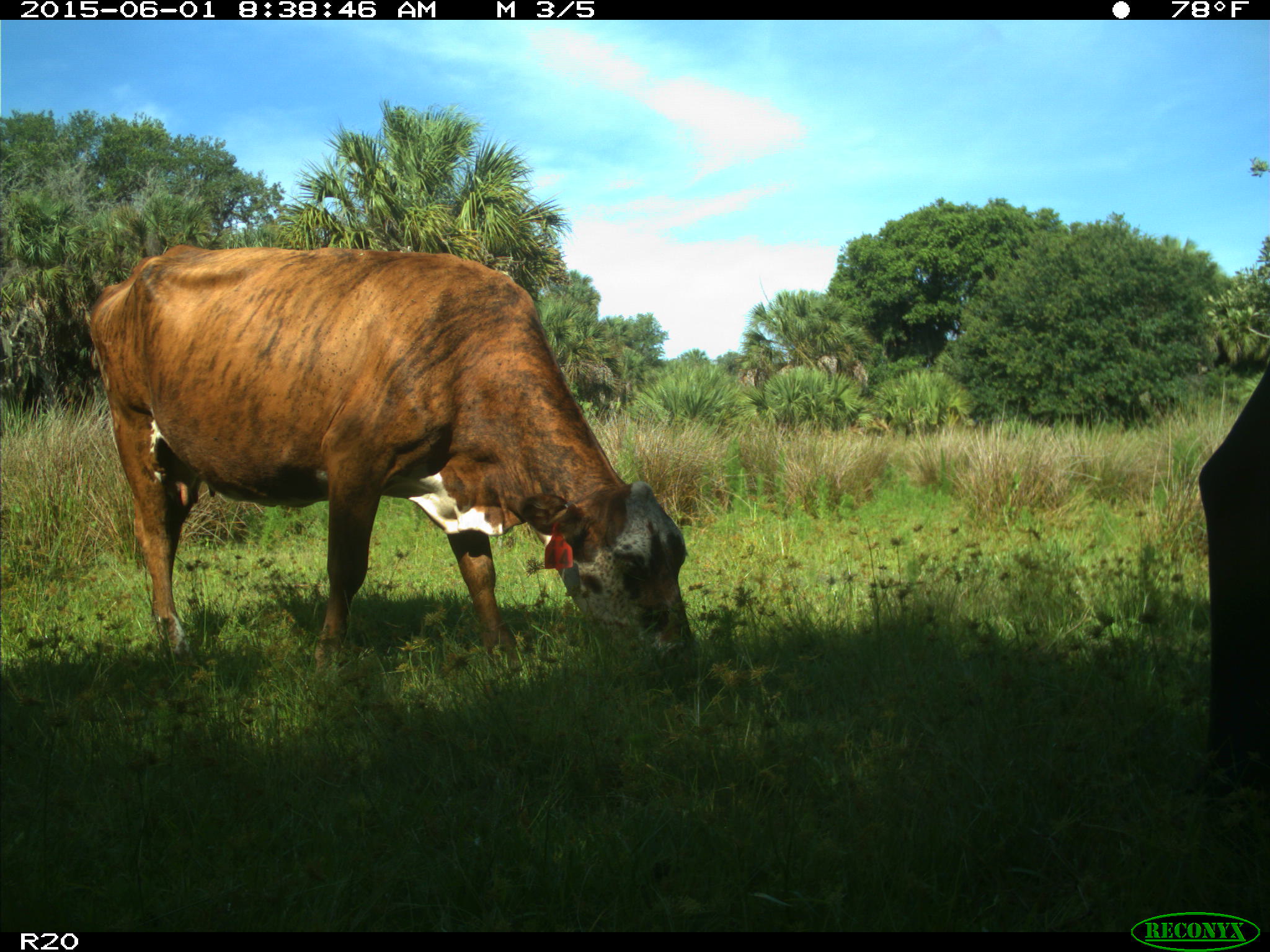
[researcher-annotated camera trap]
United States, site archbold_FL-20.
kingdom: Animalia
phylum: Chordata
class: Mammalia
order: Artiodactyla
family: Bovidae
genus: Bos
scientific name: Bos taurus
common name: domestic cow